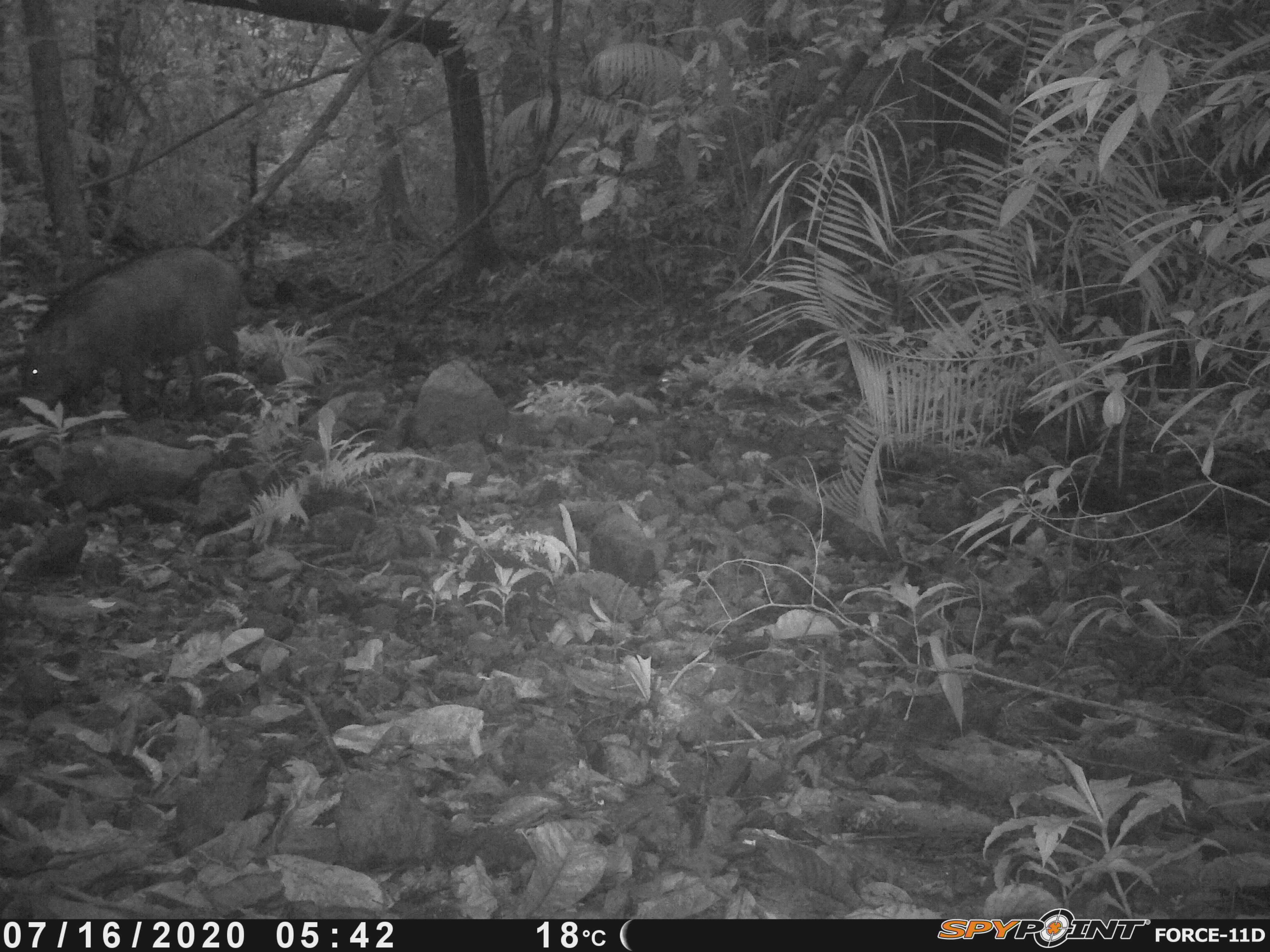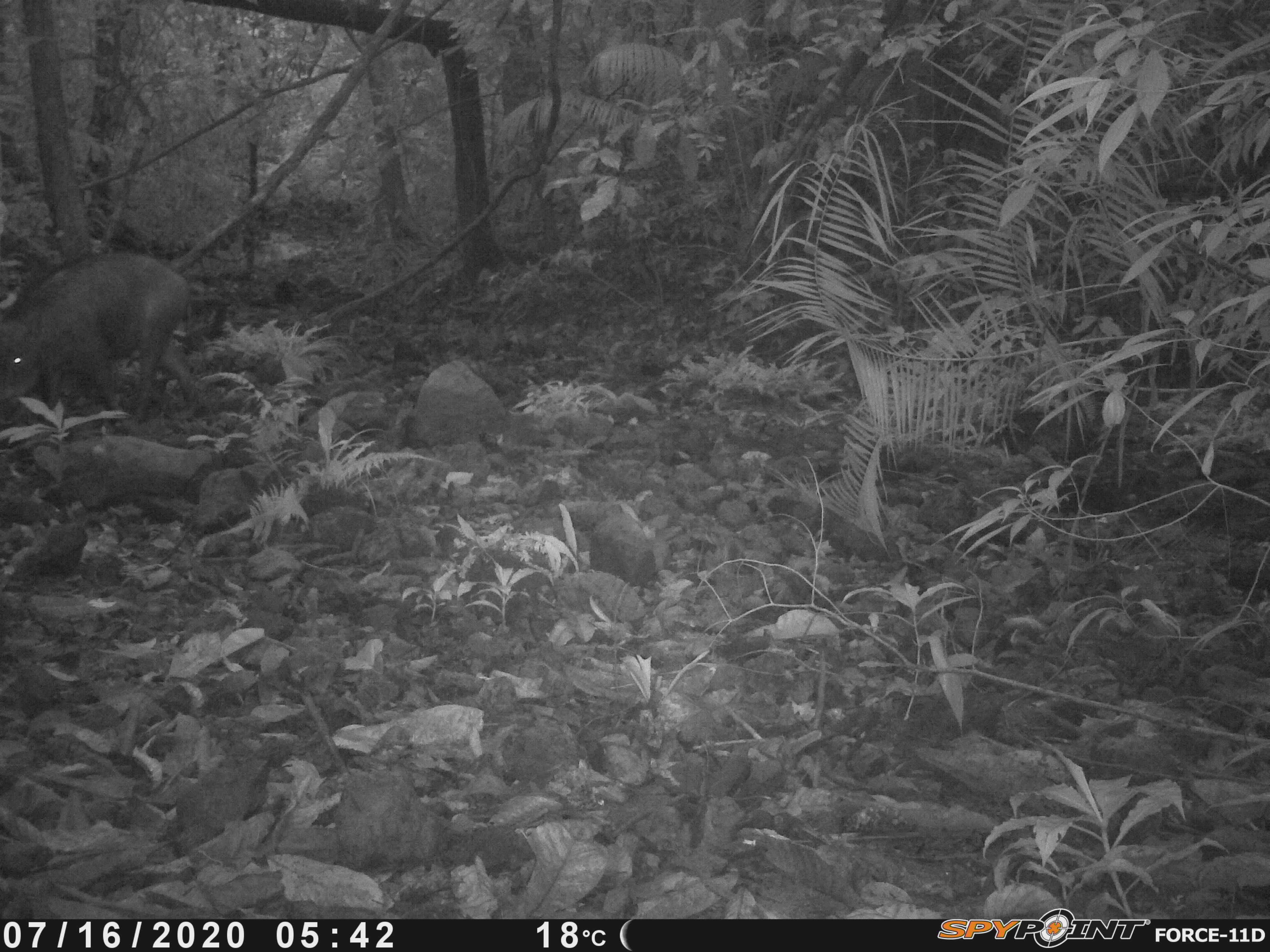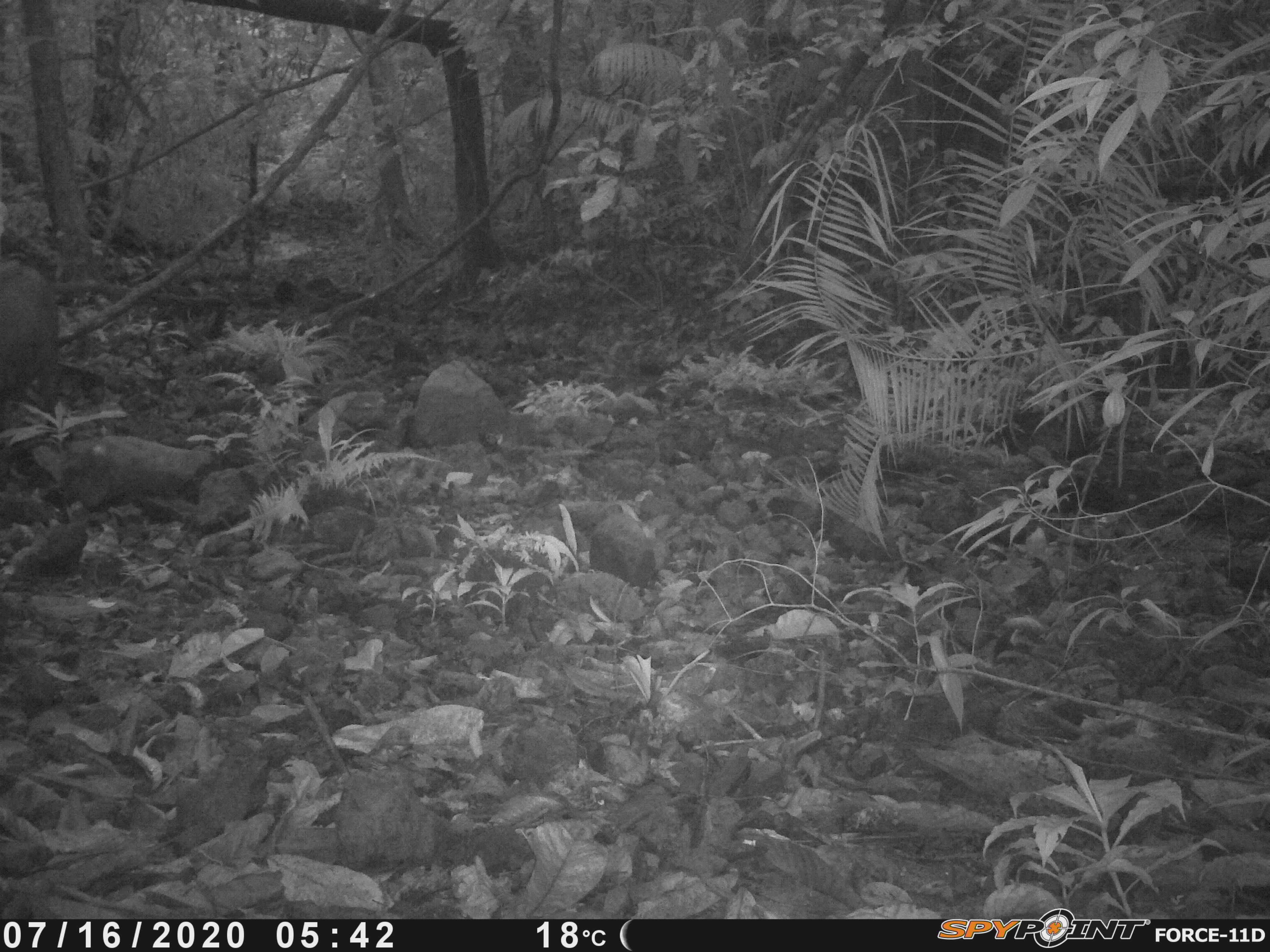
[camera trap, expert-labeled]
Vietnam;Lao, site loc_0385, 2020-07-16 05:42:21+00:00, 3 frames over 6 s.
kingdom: Animalia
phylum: Chordata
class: Mammalia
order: Artiodactyla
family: Suidae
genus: Sus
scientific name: Sus scrofa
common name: eurasian wild pig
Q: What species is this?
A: Eurasian wild pig (Sus scrofa).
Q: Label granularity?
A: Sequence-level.